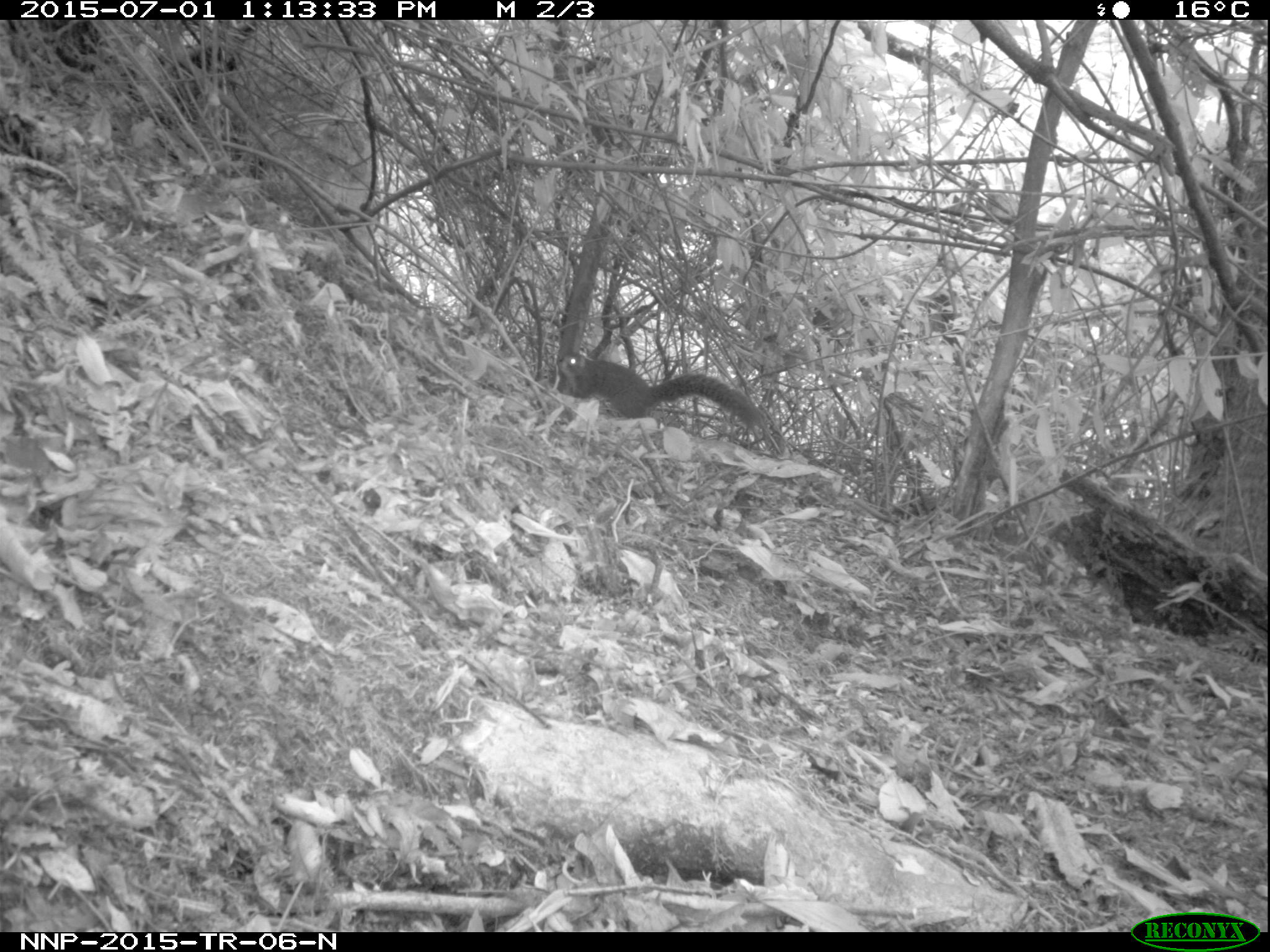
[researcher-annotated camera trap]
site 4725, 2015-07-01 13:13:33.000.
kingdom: Animalia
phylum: Chordata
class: Mammalia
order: Rodentia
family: Sciuridae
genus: Protoxerus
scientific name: Protoxerus stangeri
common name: forest giant squirrel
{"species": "Protoxerus stangeri (forest giant squirrel)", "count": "1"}